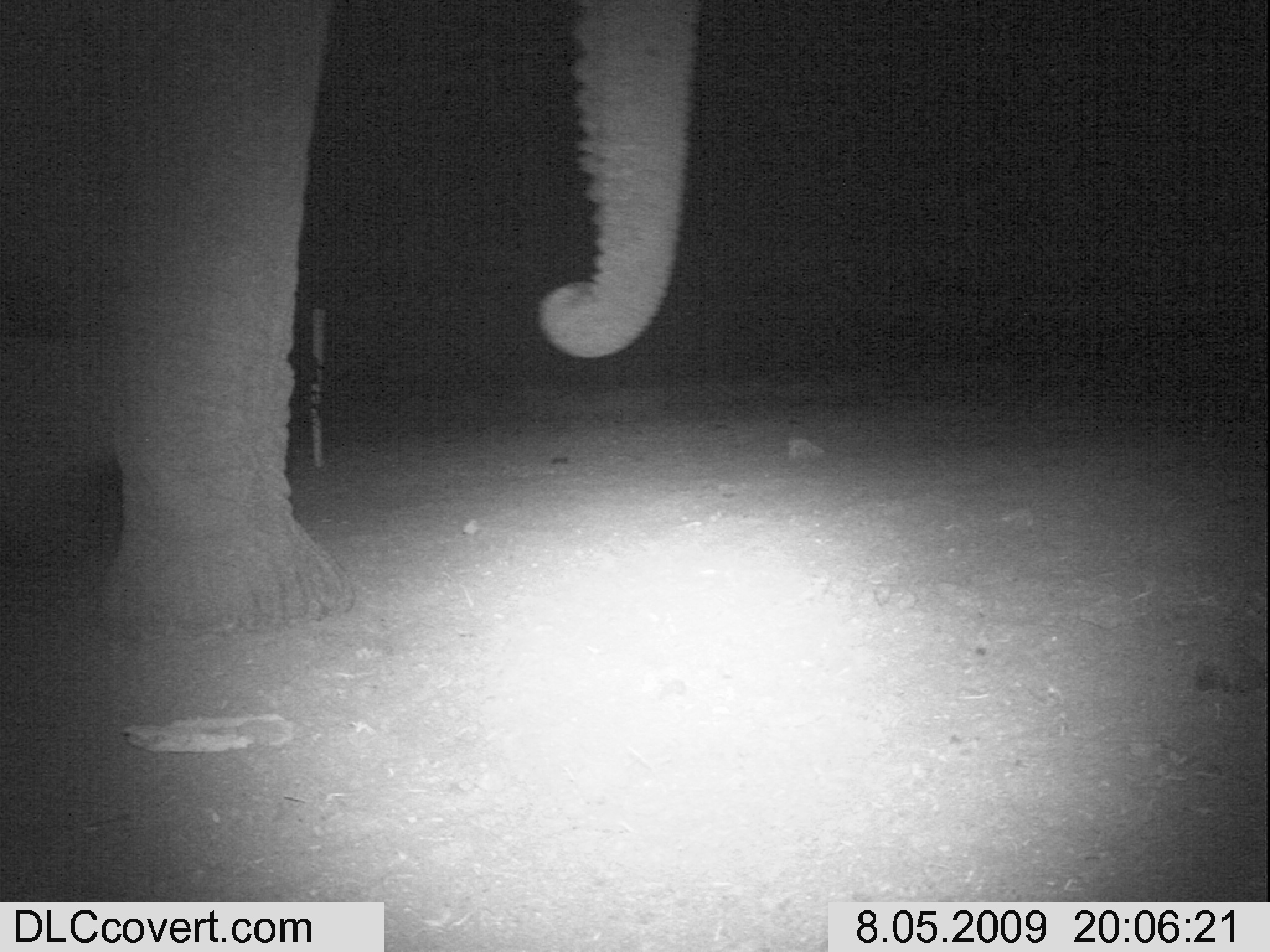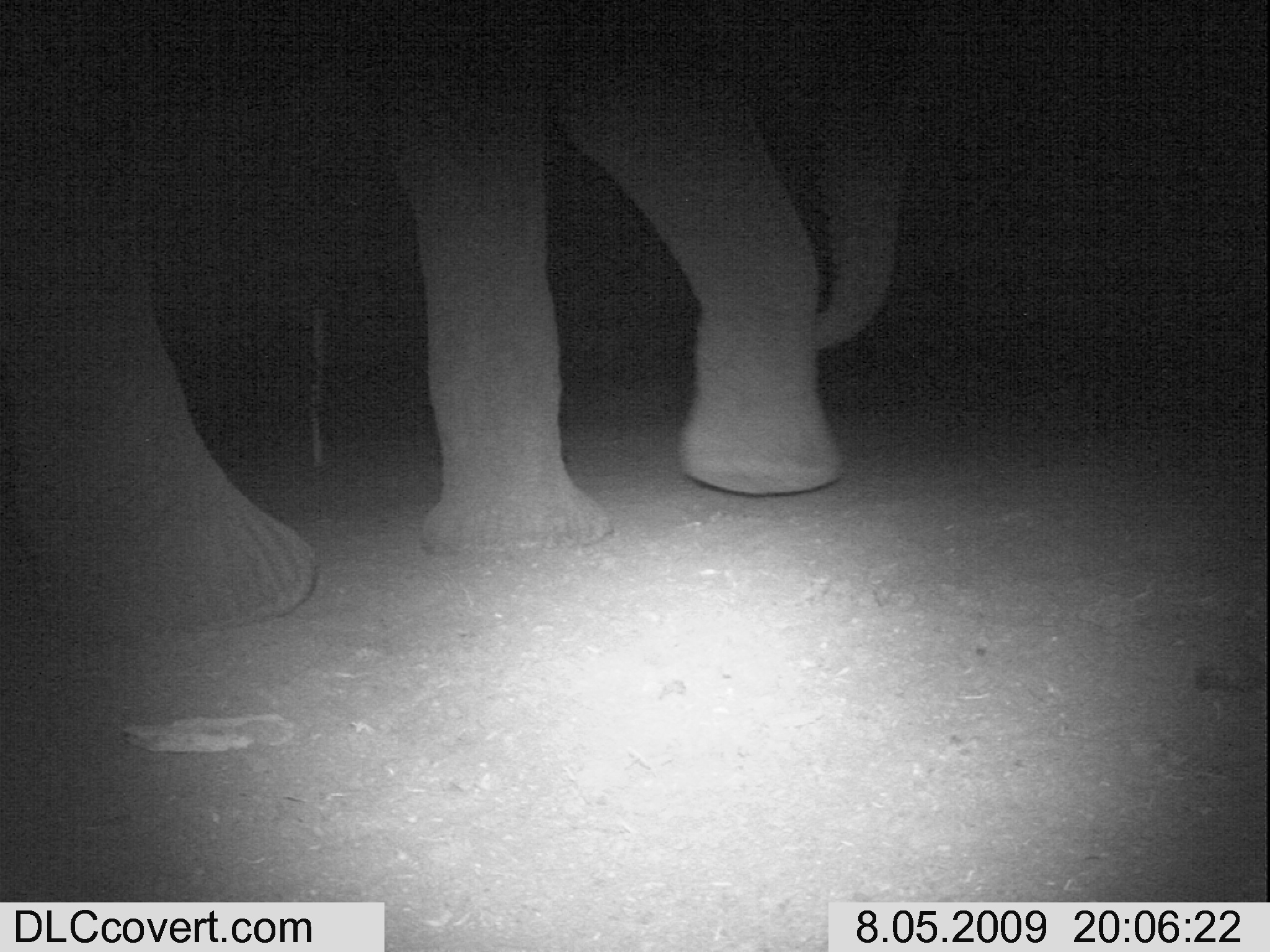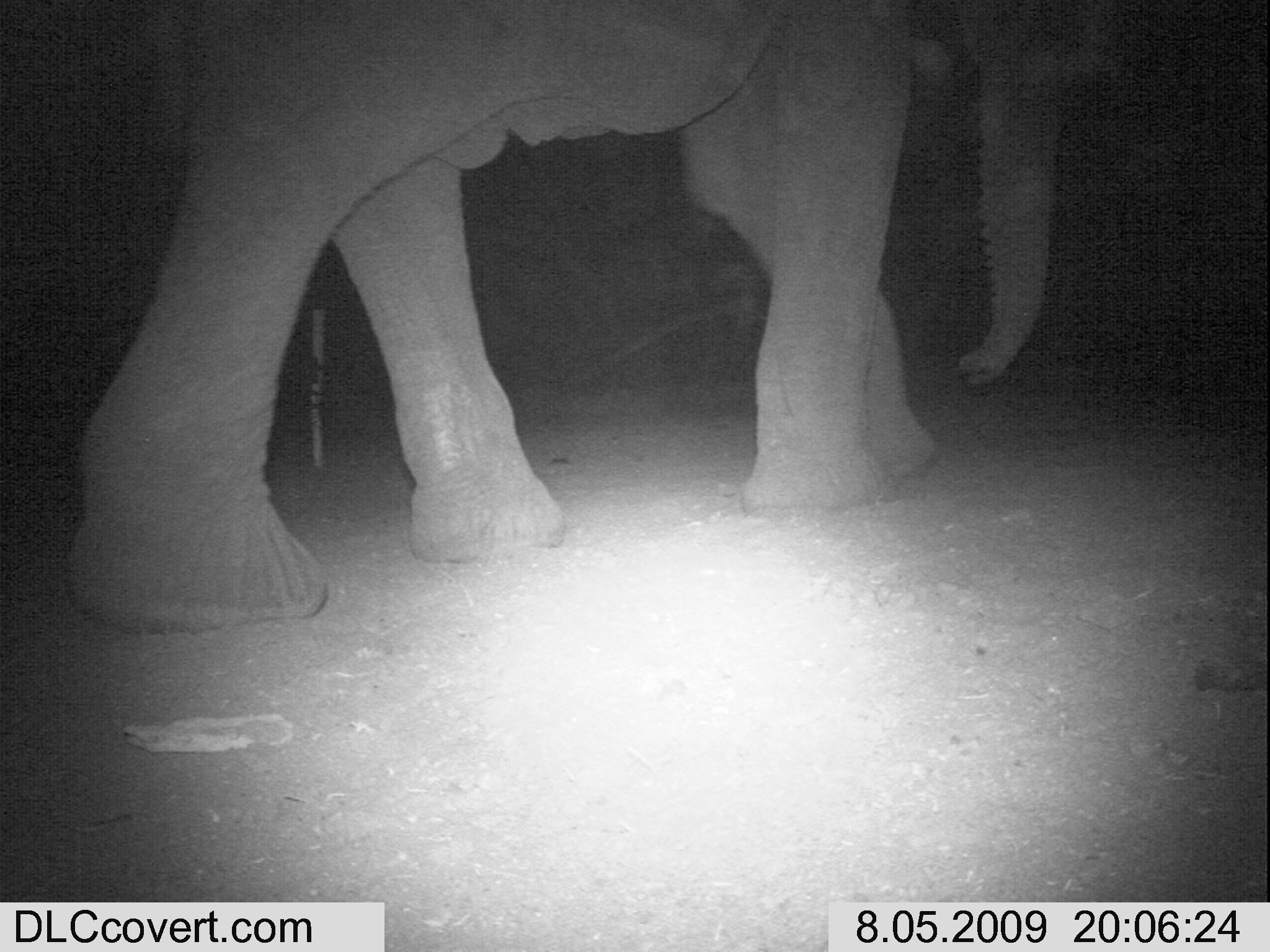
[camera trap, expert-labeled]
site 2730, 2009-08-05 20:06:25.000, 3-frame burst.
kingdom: Animalia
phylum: Chordata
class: Mammalia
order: Proboscidea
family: Elephantidae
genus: Loxodonta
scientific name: Loxodonta africana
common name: african bush elephant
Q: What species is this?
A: Loxodonta africana (african bush elephant).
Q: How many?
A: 1.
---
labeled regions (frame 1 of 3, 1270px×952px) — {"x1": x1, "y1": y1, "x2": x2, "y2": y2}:
loxodonta africana: {"x1": 0, "y1": 0, "x2": 700, "y2": 641}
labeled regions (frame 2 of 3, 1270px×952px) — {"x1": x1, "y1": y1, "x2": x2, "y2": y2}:
loxodonta africana: {"x1": 0, "y1": 0, "x2": 906, "y2": 646}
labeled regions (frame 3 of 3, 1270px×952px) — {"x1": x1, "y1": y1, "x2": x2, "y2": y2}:
loxodonta africana: {"x1": 66, "y1": 2, "x2": 1066, "y2": 633}